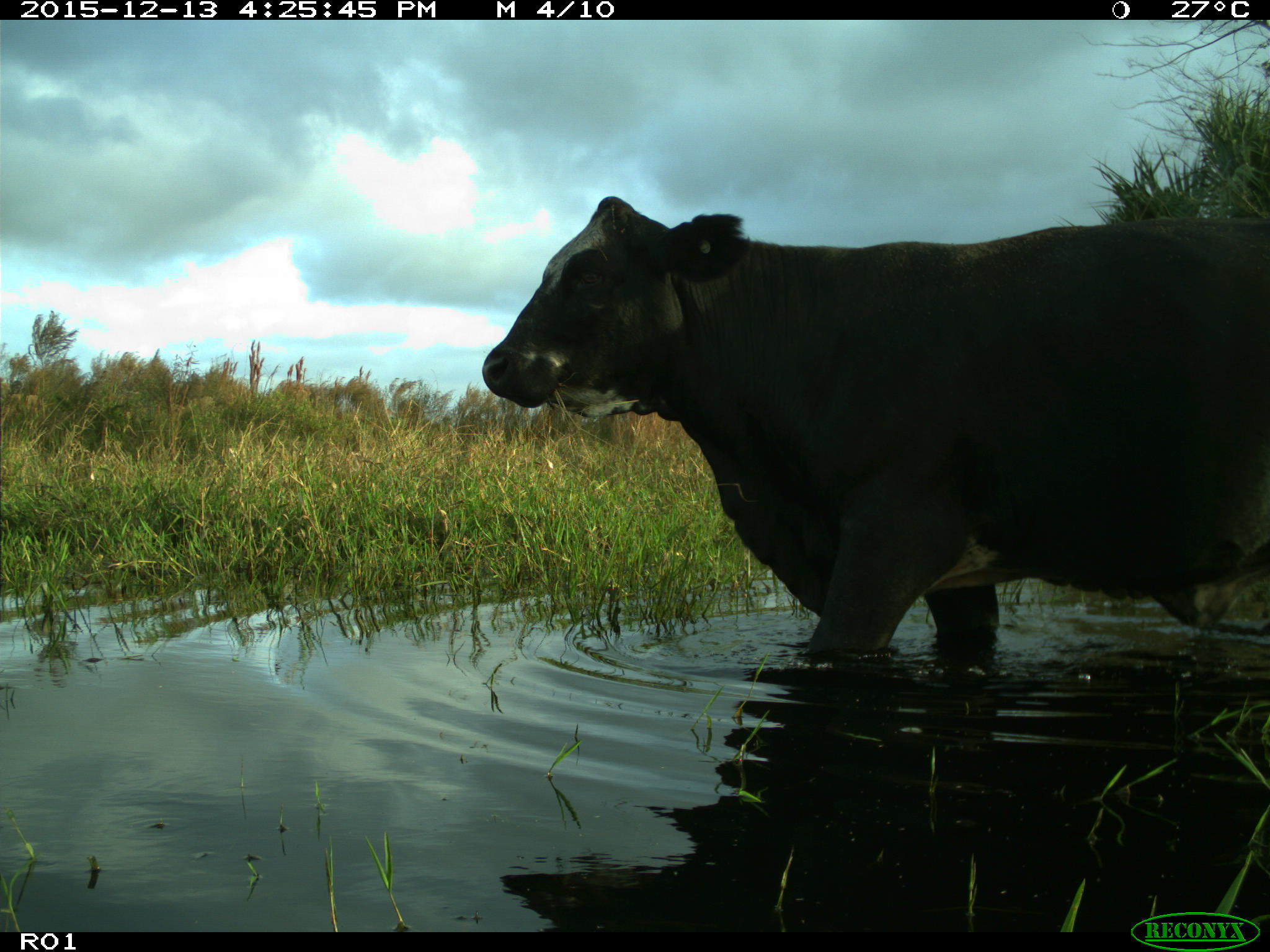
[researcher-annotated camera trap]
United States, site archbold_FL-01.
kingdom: Animalia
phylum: Chordata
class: Mammalia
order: Artiodactyla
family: Bovidae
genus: Bos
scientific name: Bos taurus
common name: domestic cow